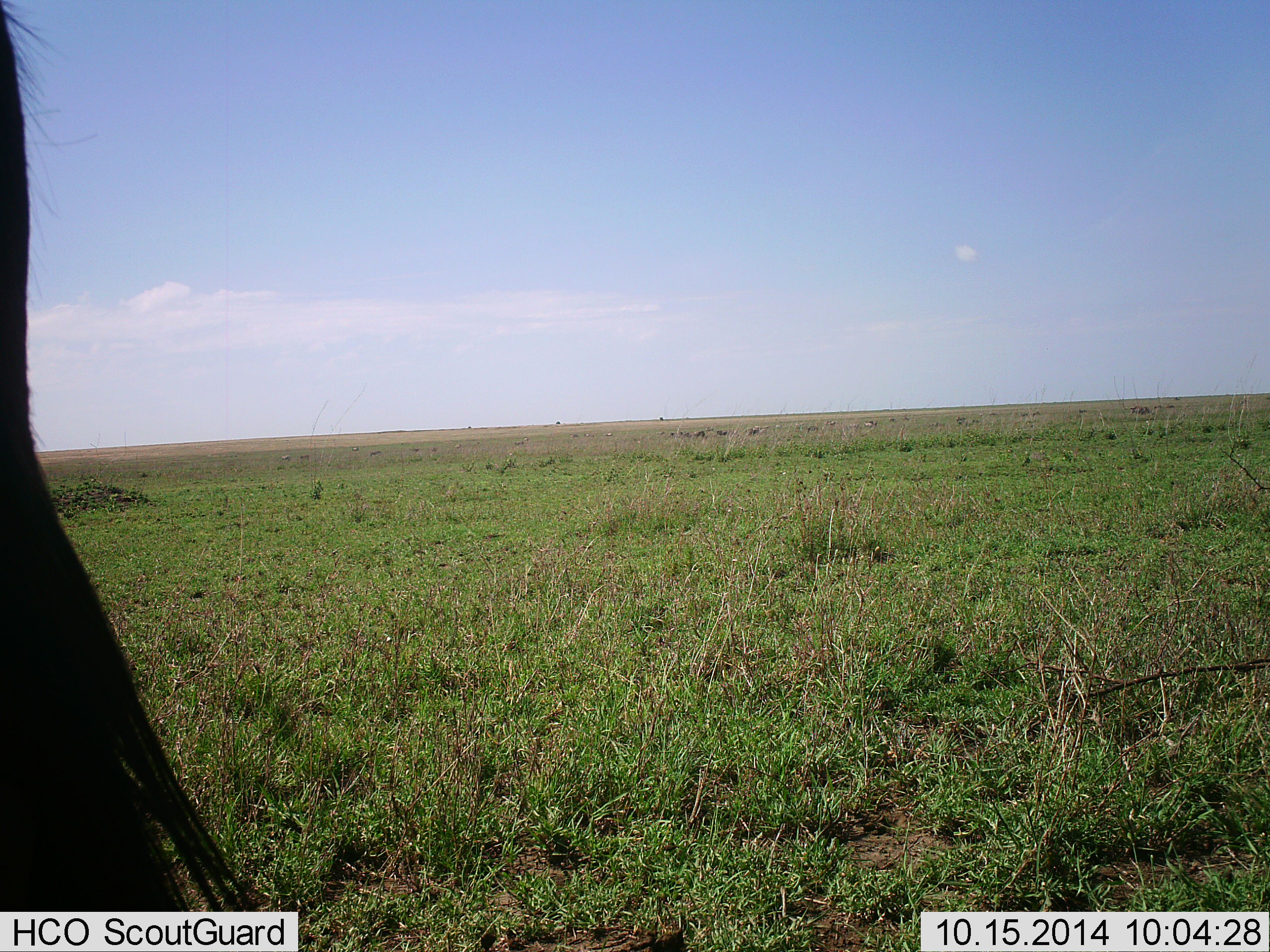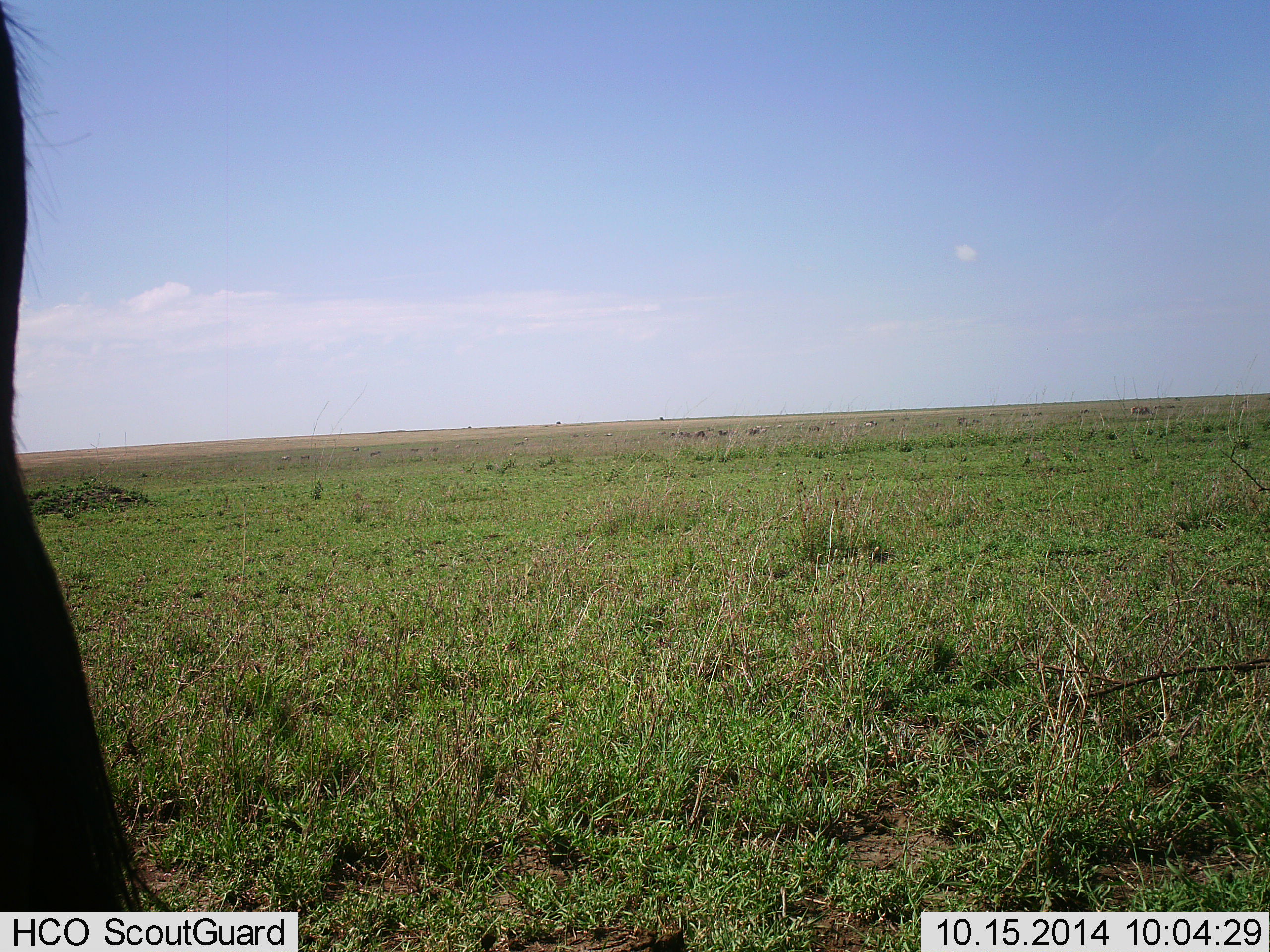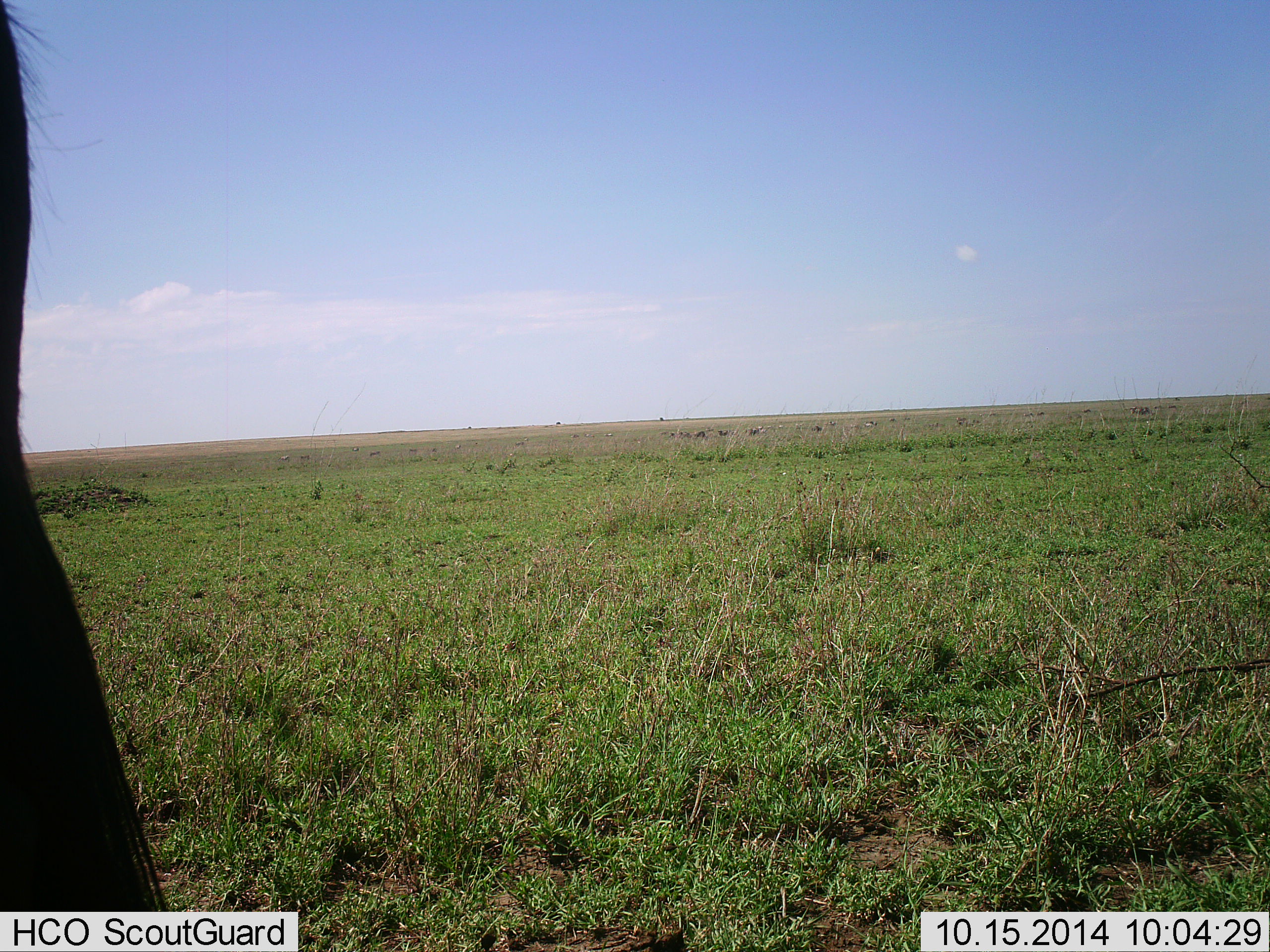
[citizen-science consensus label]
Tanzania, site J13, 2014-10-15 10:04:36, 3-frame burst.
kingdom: Animalia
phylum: Chordata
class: Mammalia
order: Artiodactyla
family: Bovidae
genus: Connochaetes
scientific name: Connochaetes taurinus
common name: blue wildebeest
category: wildebeest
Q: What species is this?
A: Wildebeest (blue wildebeest) (Connochaetes taurinus).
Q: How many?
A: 1.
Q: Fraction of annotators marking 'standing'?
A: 70%.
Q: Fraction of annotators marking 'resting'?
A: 0%.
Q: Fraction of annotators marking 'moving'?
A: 20%.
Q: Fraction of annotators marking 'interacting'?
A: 0%.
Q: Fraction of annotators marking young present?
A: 0%.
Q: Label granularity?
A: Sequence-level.